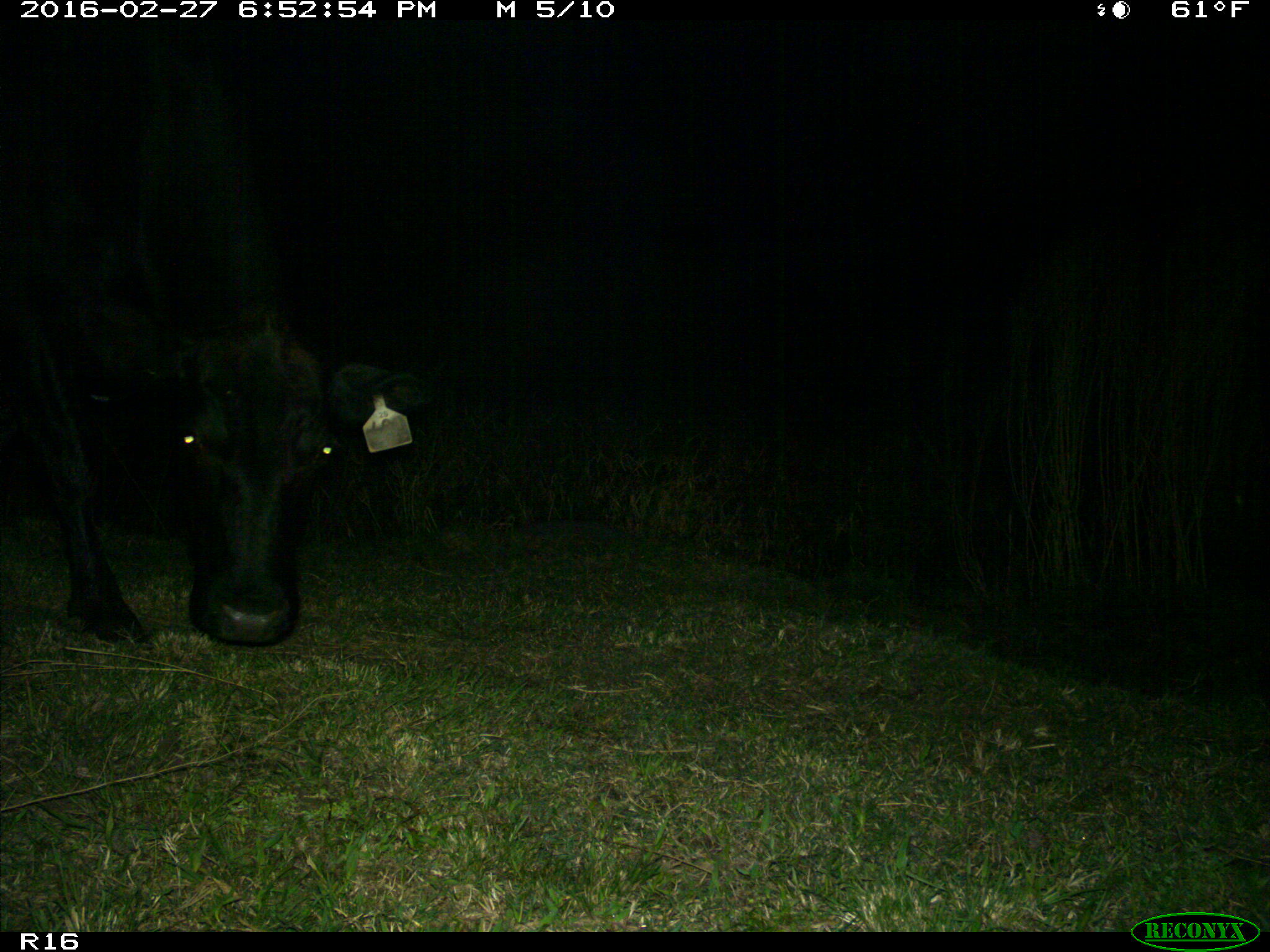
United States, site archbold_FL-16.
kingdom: Animalia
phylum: Chordata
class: Mammalia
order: Artiodactyla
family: Bovidae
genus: Bos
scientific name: Bos taurus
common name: domestic cow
Bos taurus (domestic cow).